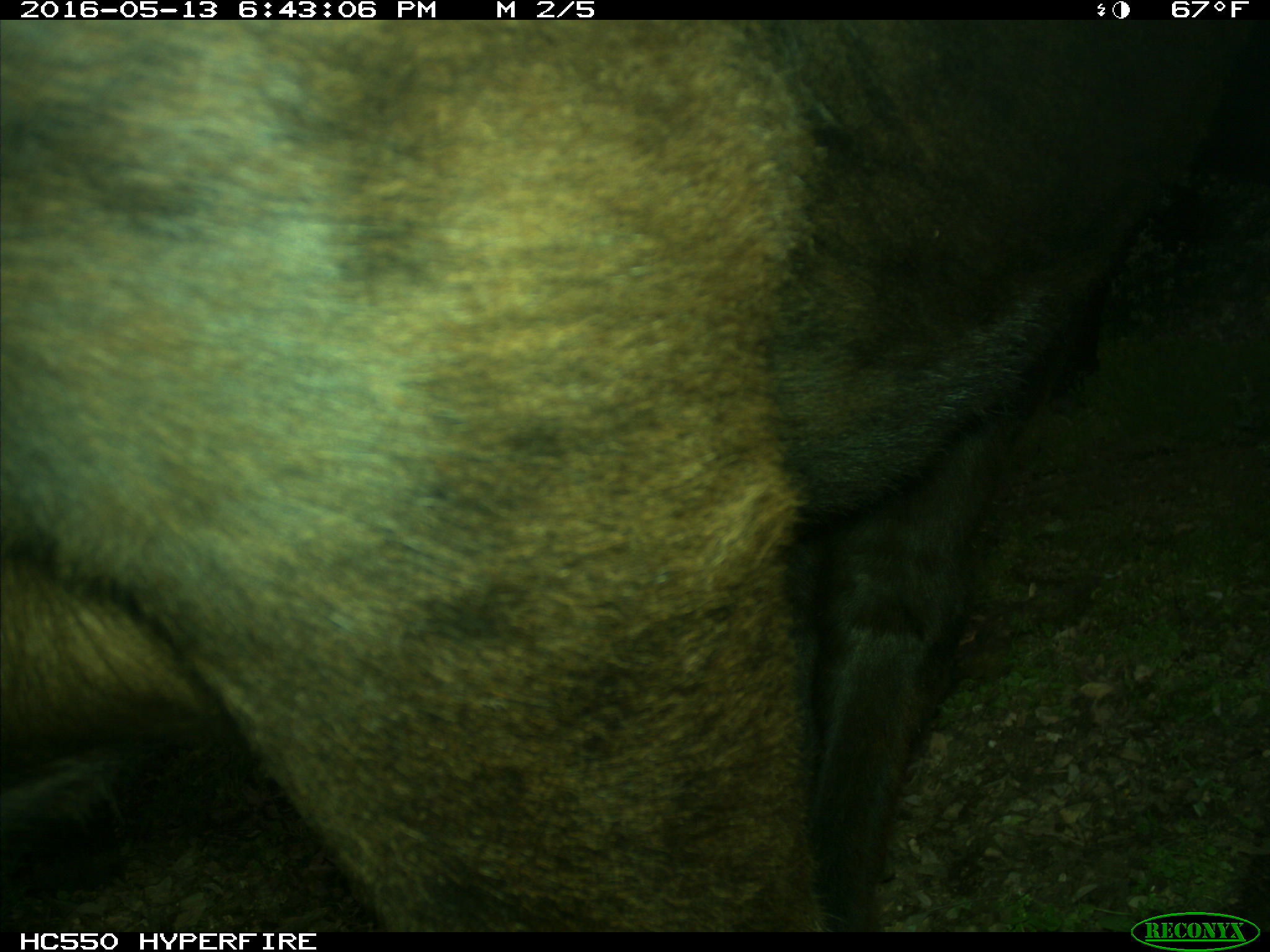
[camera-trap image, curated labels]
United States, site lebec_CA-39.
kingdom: Animalia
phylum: Chordata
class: Mammalia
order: Artiodactyla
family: Bovidae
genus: Bos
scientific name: Bos taurus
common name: domestic cow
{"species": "Bos taurus (domestic cow)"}